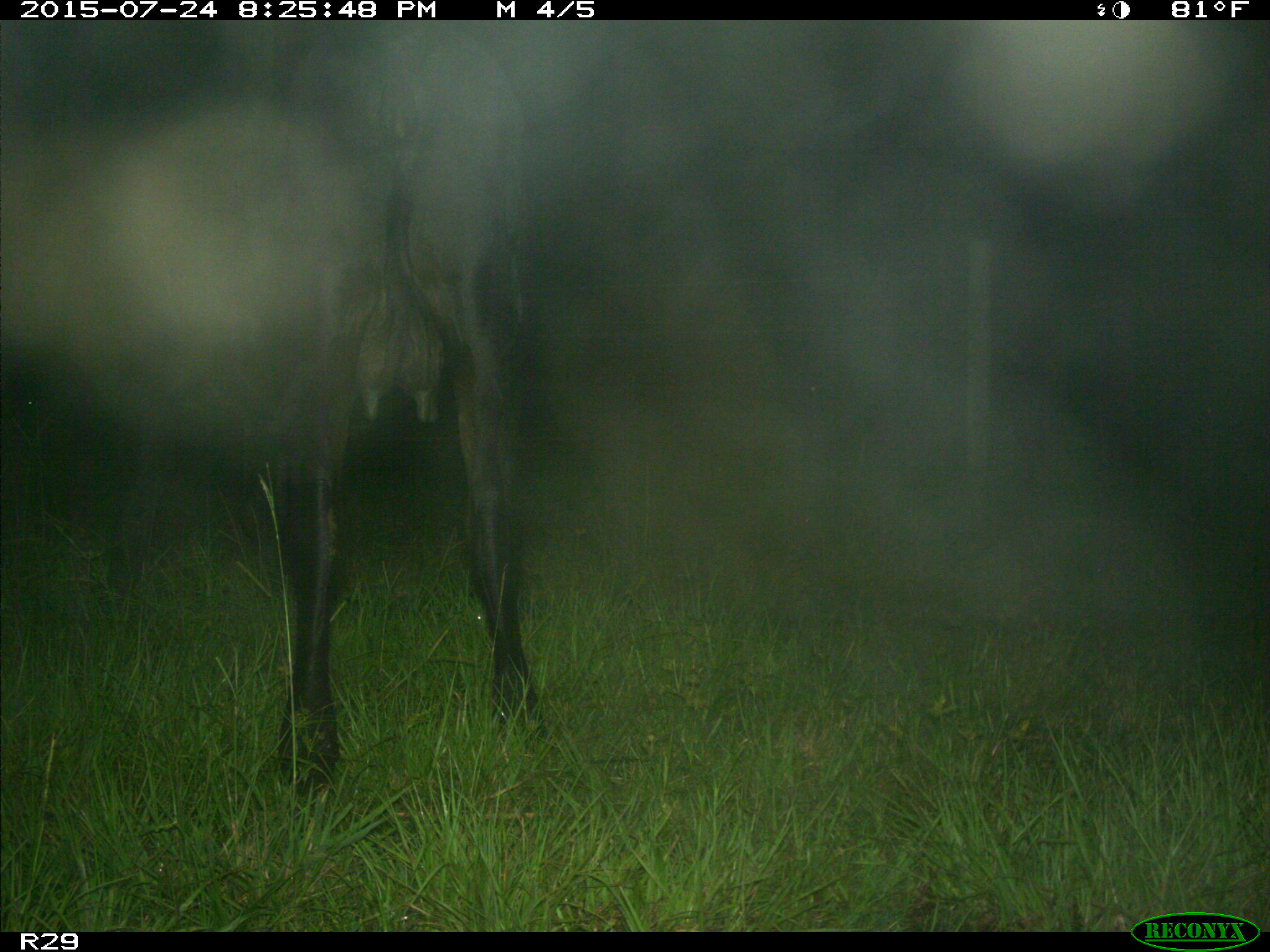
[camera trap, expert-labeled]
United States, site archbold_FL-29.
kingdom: Animalia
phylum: Chordata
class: Mammalia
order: Artiodactyla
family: Bovidae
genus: Bos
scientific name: Bos taurus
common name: domestic cow